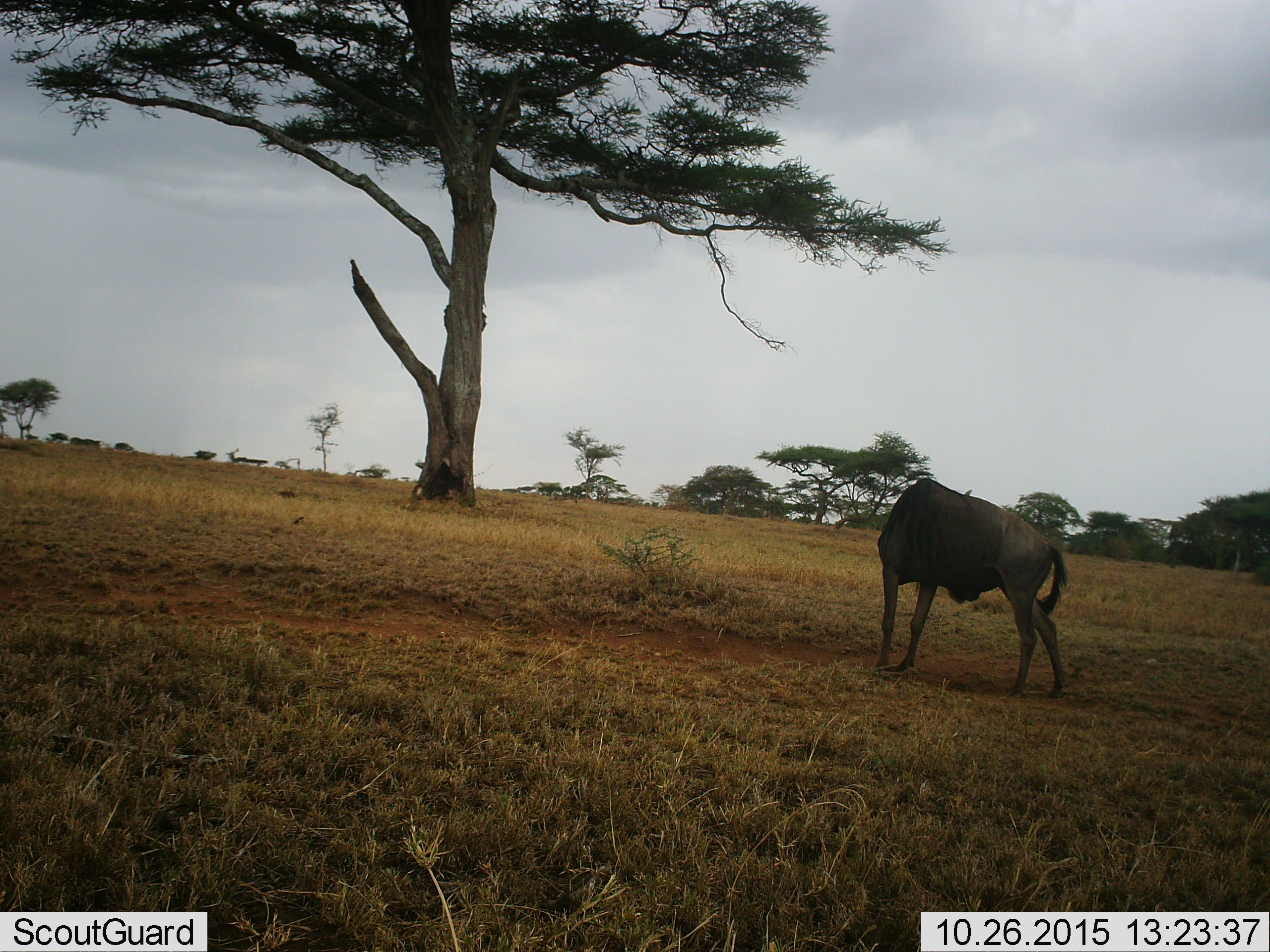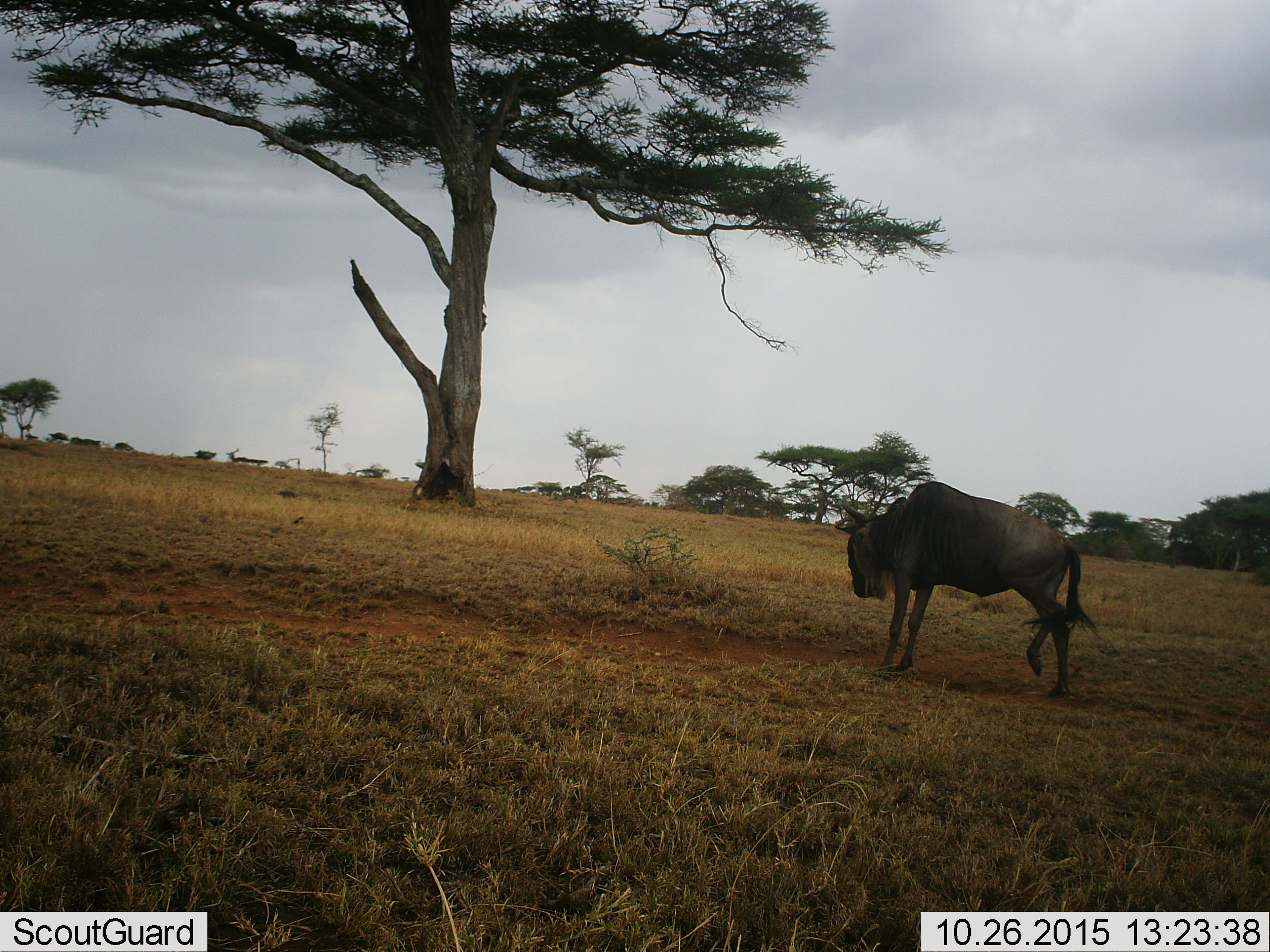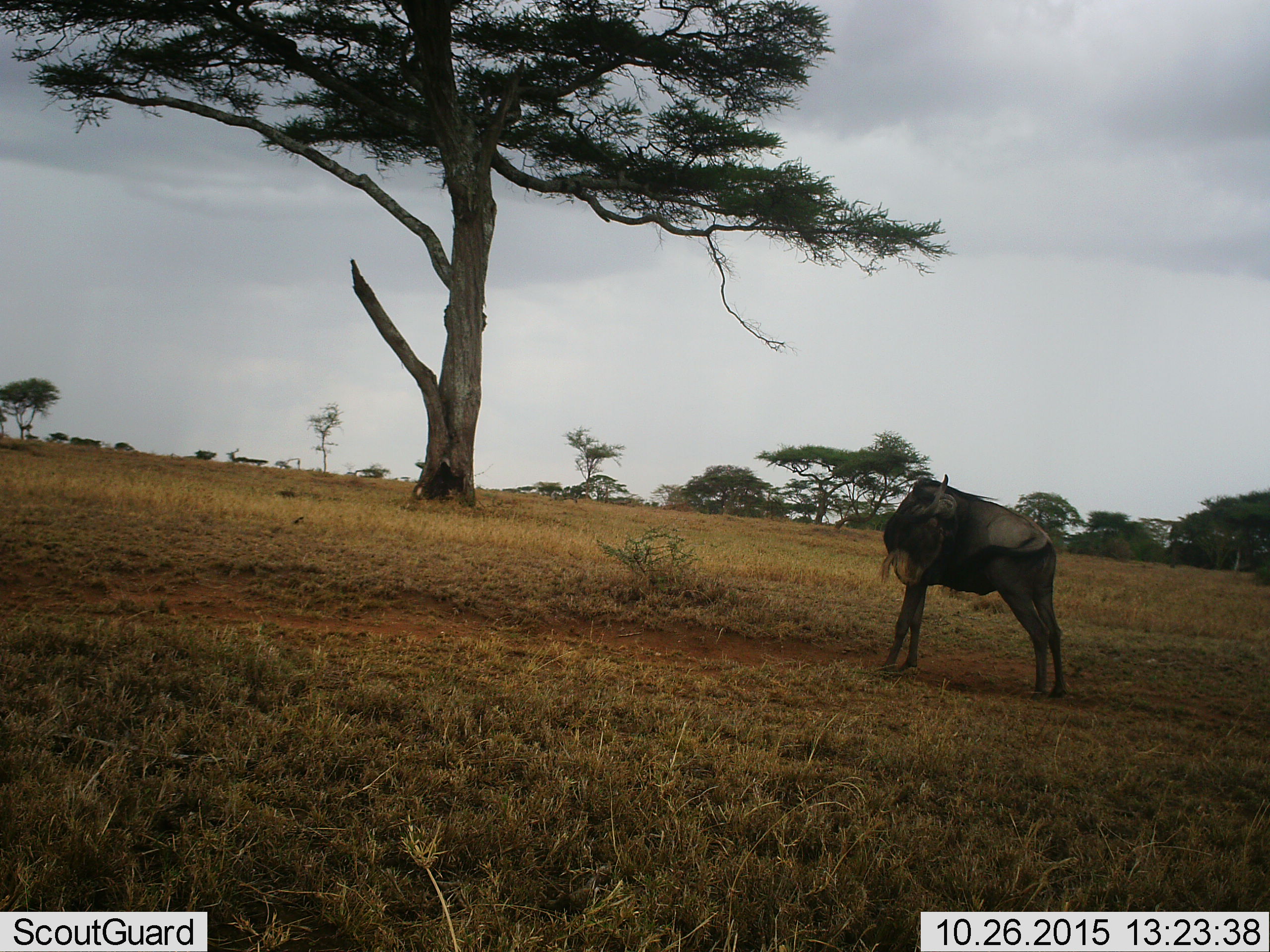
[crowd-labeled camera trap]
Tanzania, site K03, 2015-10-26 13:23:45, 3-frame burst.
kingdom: Animalia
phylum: Chordata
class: Mammalia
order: Artiodactyla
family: Bovidae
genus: Connochaetes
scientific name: Connochaetes taurinus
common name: blue wildebeest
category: wildebeest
Wildebeest (blue wildebeest) (Connochaetes taurinus), count 1. Behavior (volunteer vote fractions): standing 90%, resting 0%, moving 20%, interacting 0%. Young present (vote fraction): 0%. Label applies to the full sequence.